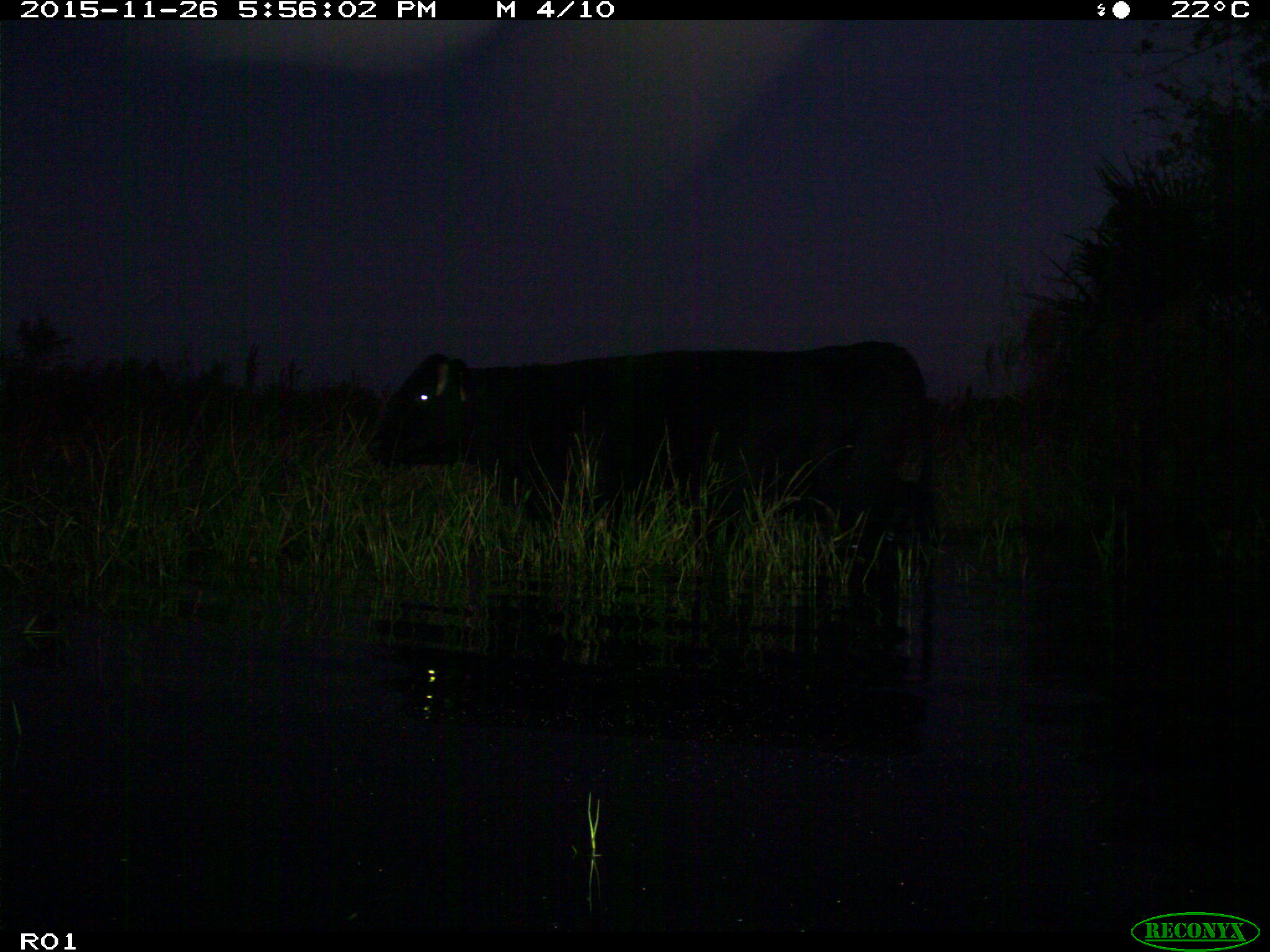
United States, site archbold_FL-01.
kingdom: Animalia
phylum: Chordata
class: Mammalia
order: Artiodactyla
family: Bovidae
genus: Bos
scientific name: Bos taurus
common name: domestic cow